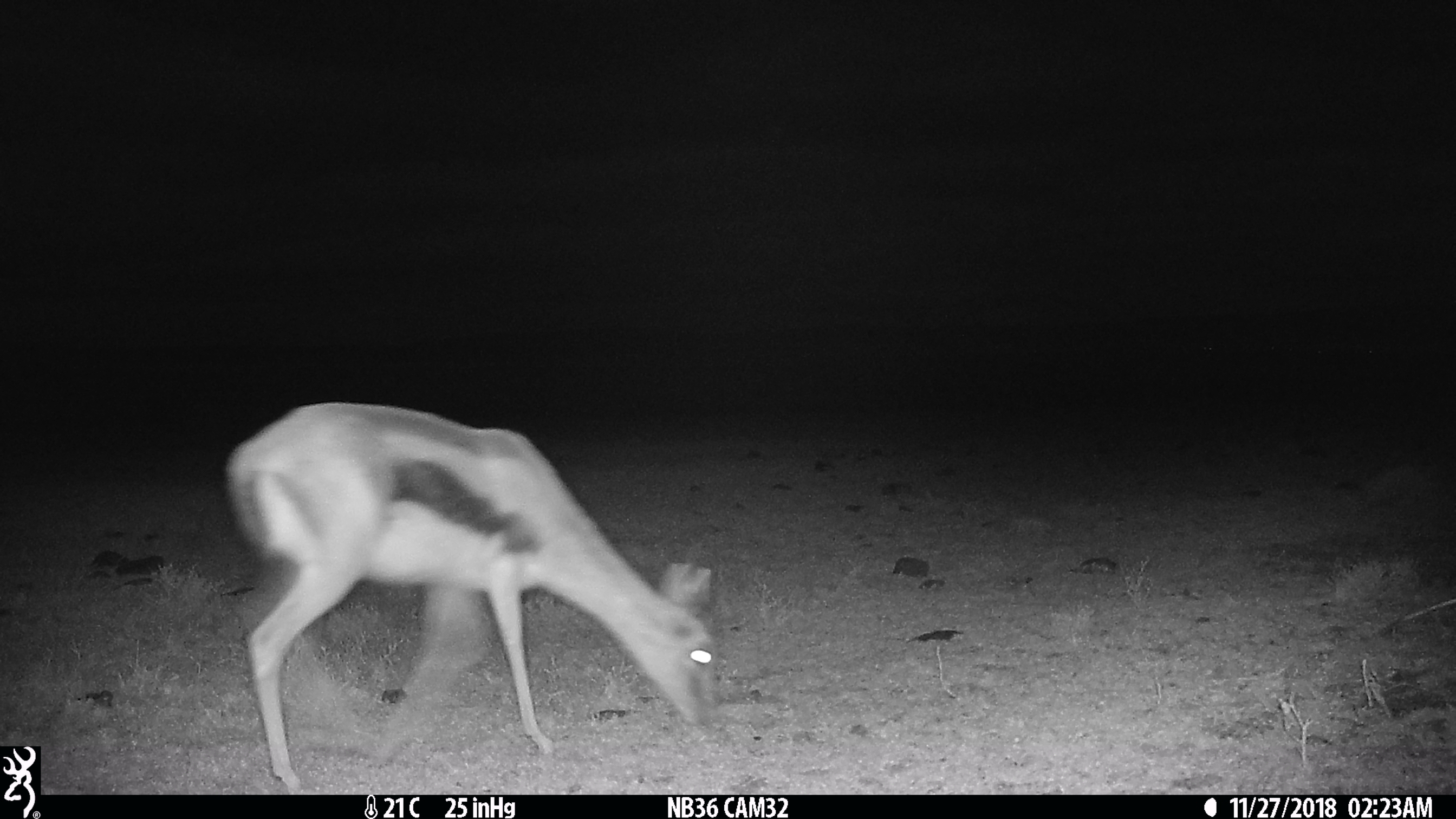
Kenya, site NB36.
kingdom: Animalia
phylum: Chordata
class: Mammalia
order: Artiodactyla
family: Bovidae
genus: Eudorcas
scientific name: Eudorcas thomsonii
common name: thomon's gazelle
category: gazelle thomsons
Gazelle thomsons (thomon's gazelle) (Eudorcas thomsonii).